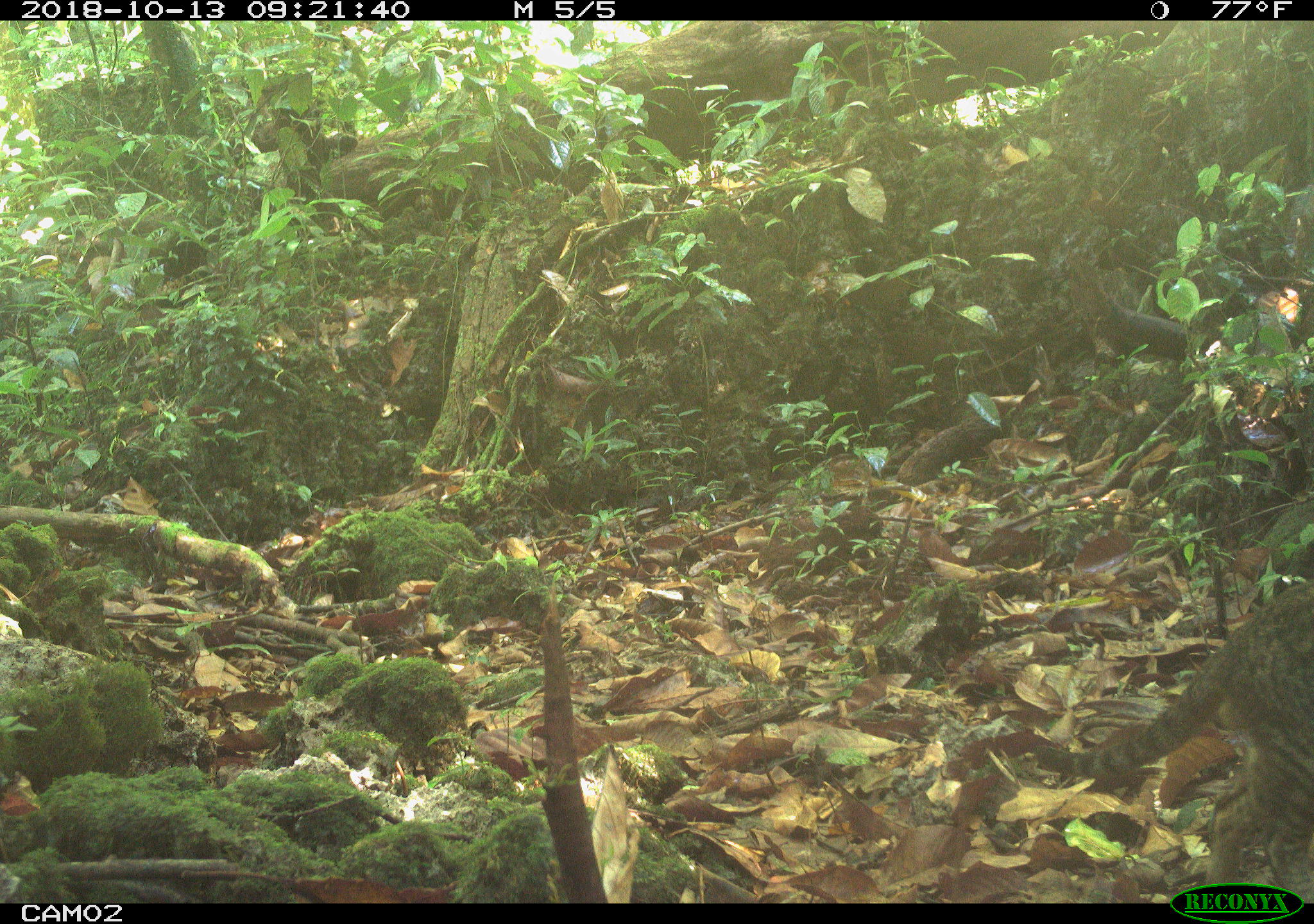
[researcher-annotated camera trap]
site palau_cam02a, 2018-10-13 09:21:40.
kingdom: Animalia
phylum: Chordata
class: Mammalia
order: Carnivora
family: Felidae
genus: Felis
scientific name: Felis catus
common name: cat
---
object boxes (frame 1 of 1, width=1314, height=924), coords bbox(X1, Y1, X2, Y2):
cat: bbox(1050, 579, 1313, 900)